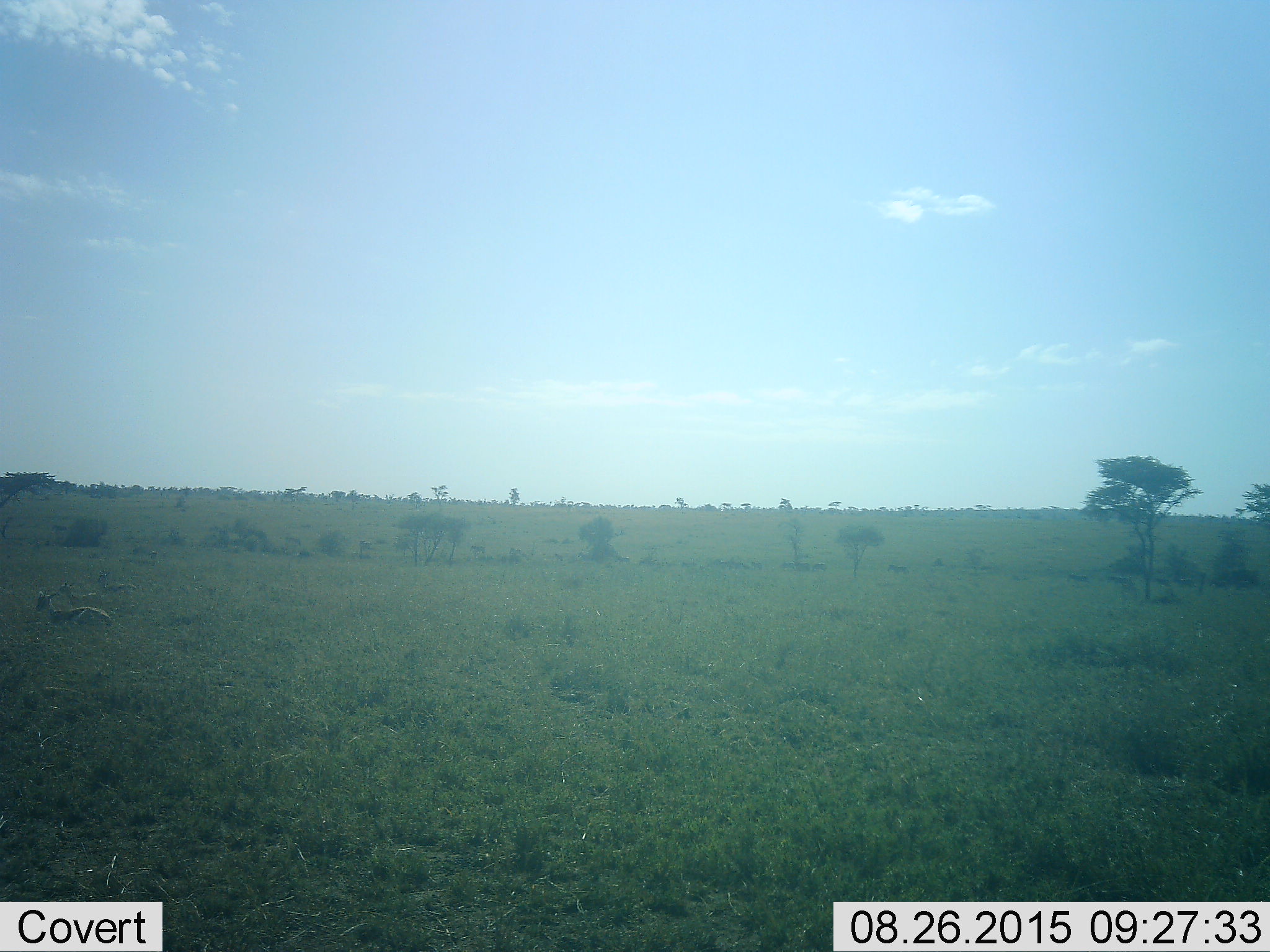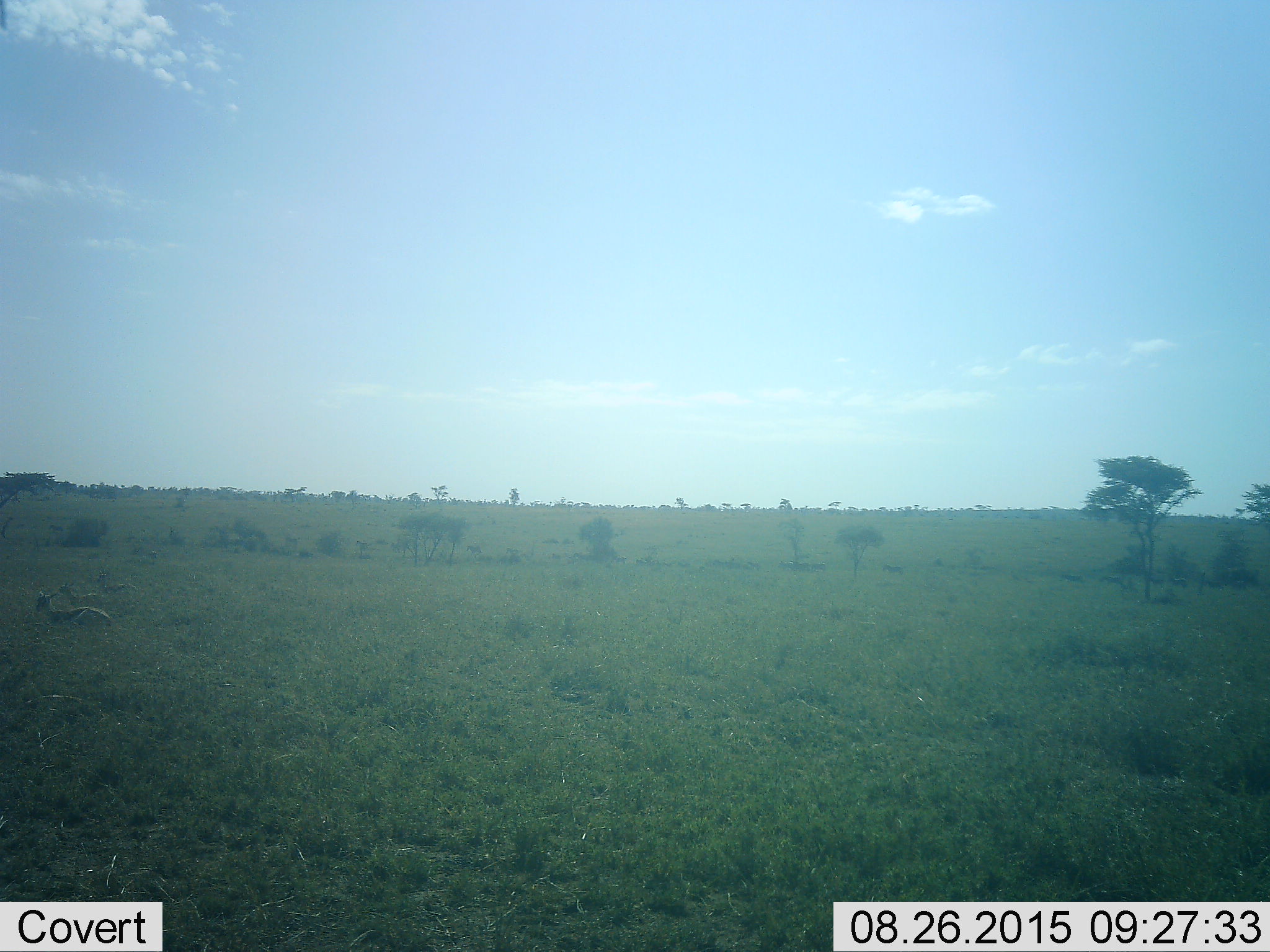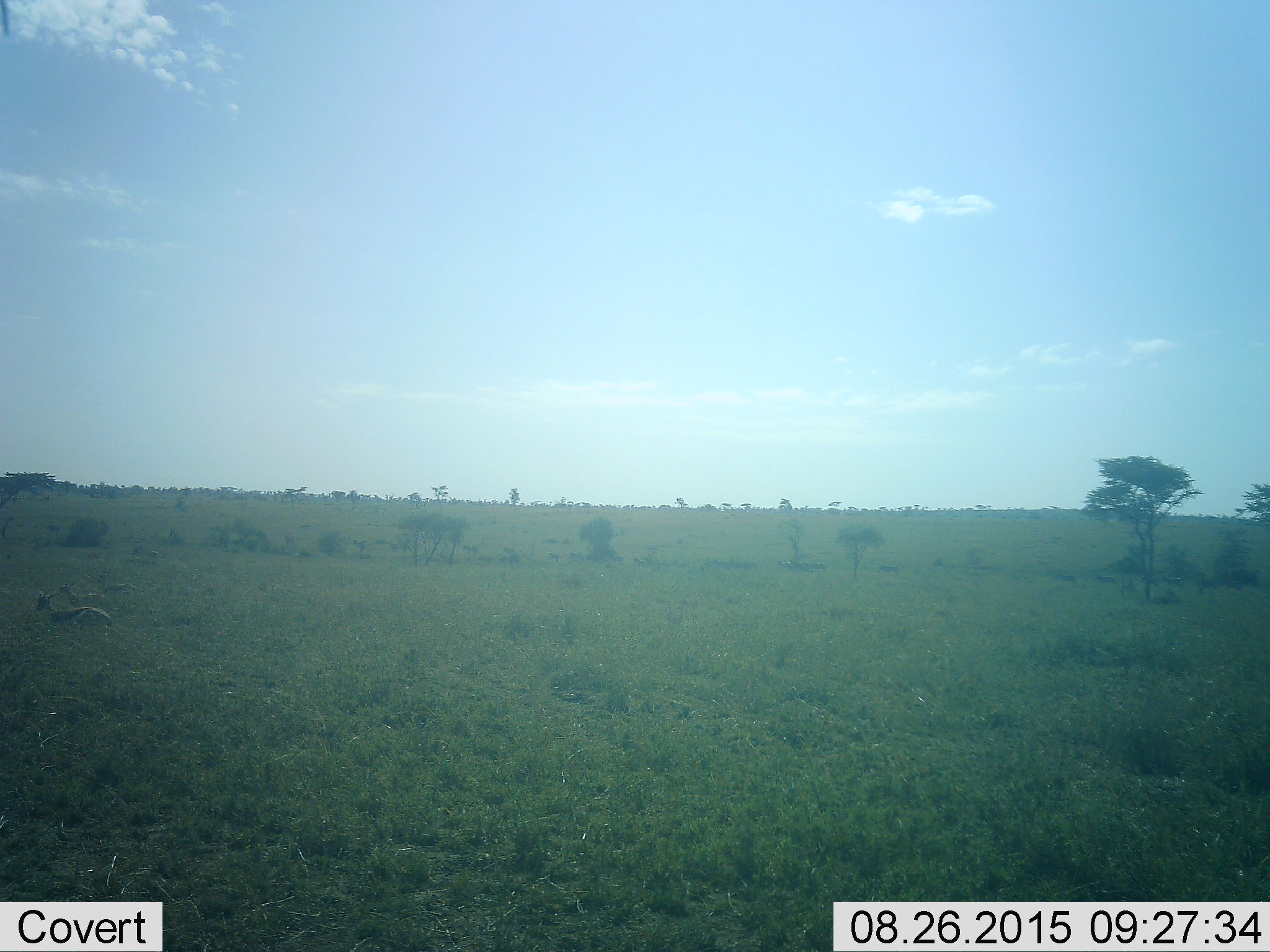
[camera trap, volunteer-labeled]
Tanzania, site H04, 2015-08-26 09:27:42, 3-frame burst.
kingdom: Animalia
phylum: Chordata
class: Mammalia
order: Artiodactyla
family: Bovidae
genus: Eudorcas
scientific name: Eudorcas thomsonii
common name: thomson's gazelle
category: gazellethomsons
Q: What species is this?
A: Gazellethomsons (thomson's gazelle) (Eudorcas thomsonii).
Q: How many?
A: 3.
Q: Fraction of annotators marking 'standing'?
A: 25%.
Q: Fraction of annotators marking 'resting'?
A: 88%.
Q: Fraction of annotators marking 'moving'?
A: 12%.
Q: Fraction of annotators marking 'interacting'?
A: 0%.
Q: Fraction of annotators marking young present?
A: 12%.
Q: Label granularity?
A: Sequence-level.